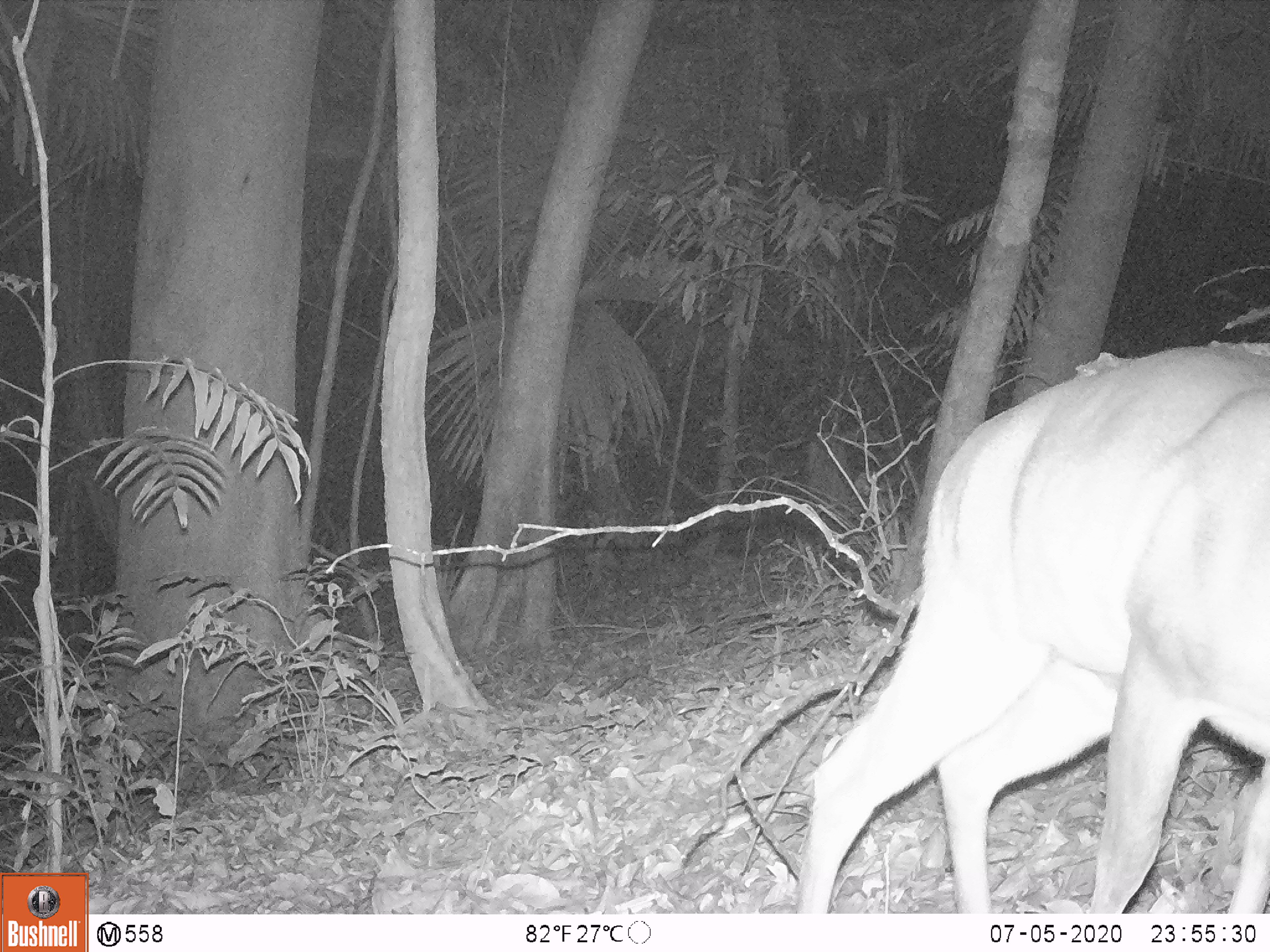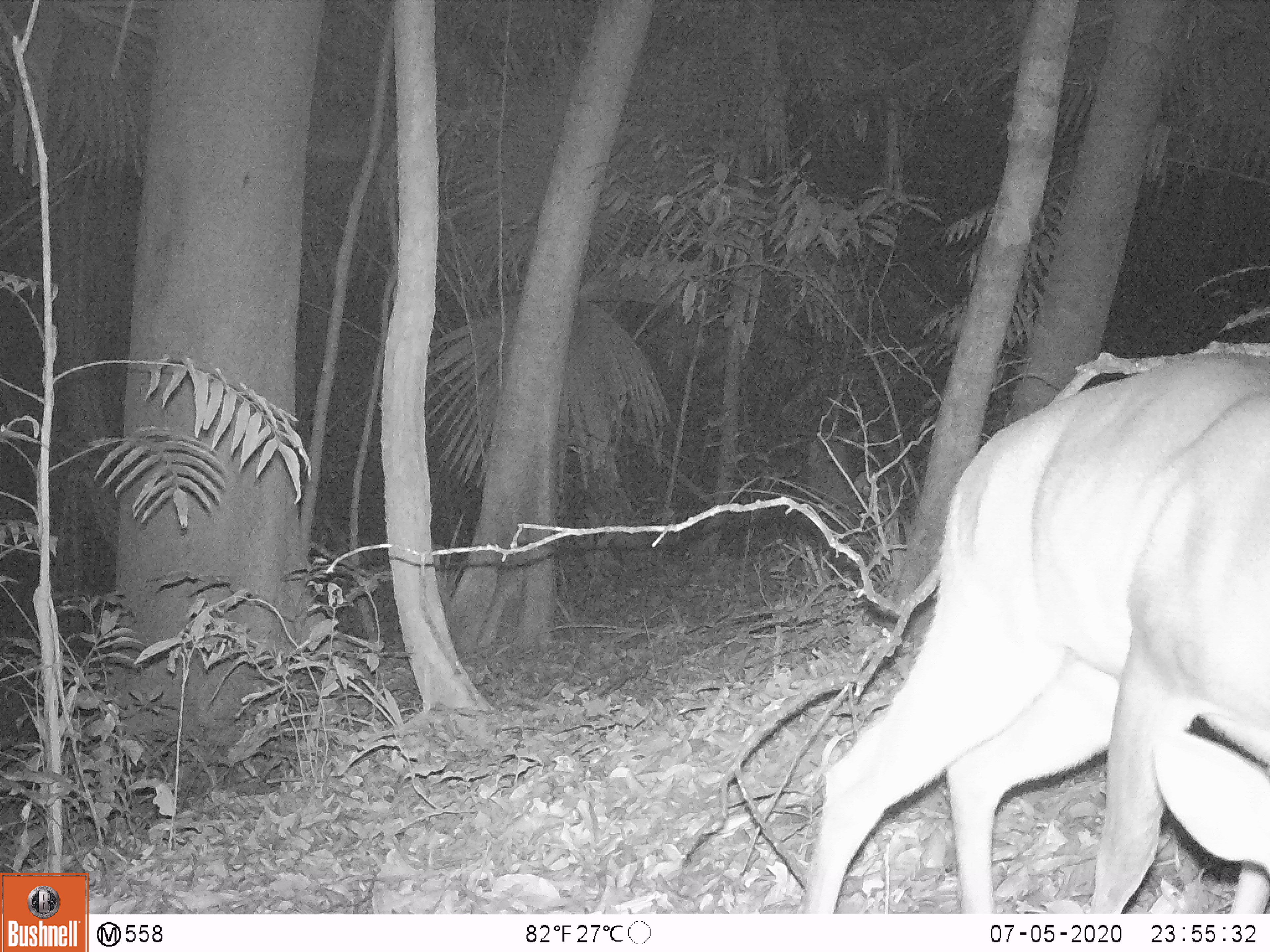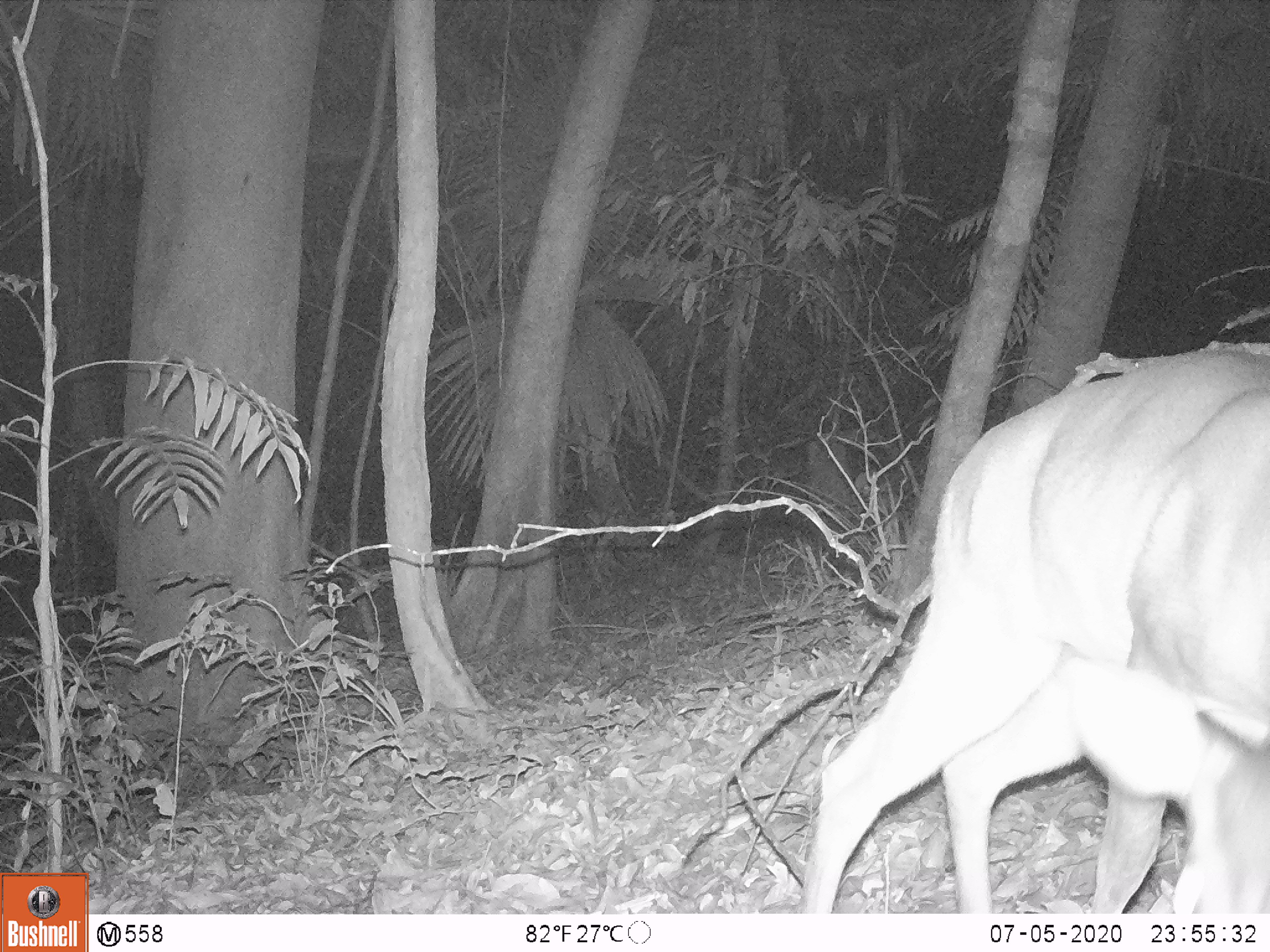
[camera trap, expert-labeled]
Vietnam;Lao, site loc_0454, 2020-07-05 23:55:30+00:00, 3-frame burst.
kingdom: Animalia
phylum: Chordata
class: Mammalia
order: Artiodactyla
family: Cervidae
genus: Muntiacus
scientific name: Muntiacus vuquangensis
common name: large-antlered muntjac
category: large antlered muntjac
Large antlered muntjac (large-antlered muntjac) (Muntiacus vuquangensis). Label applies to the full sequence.